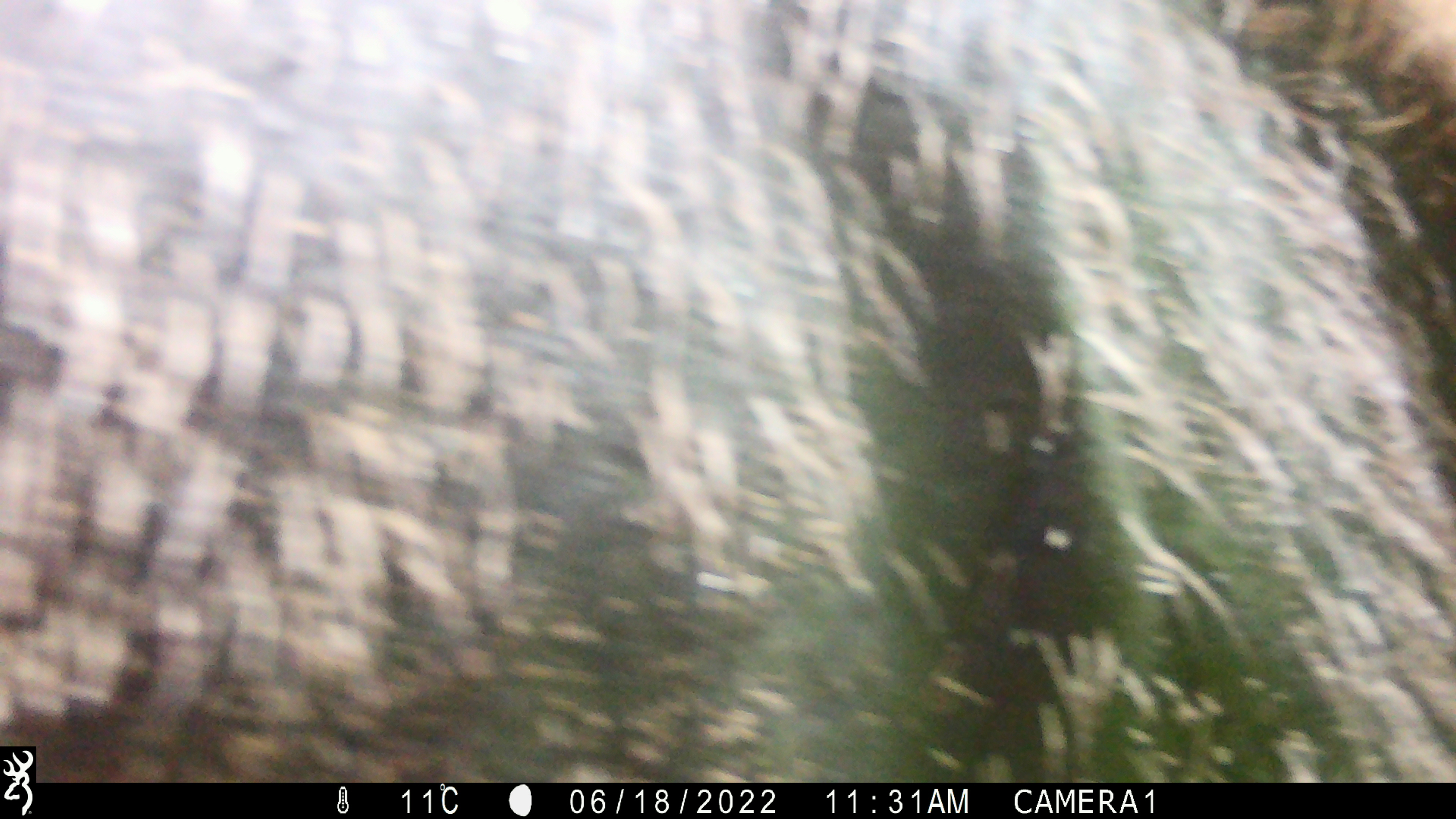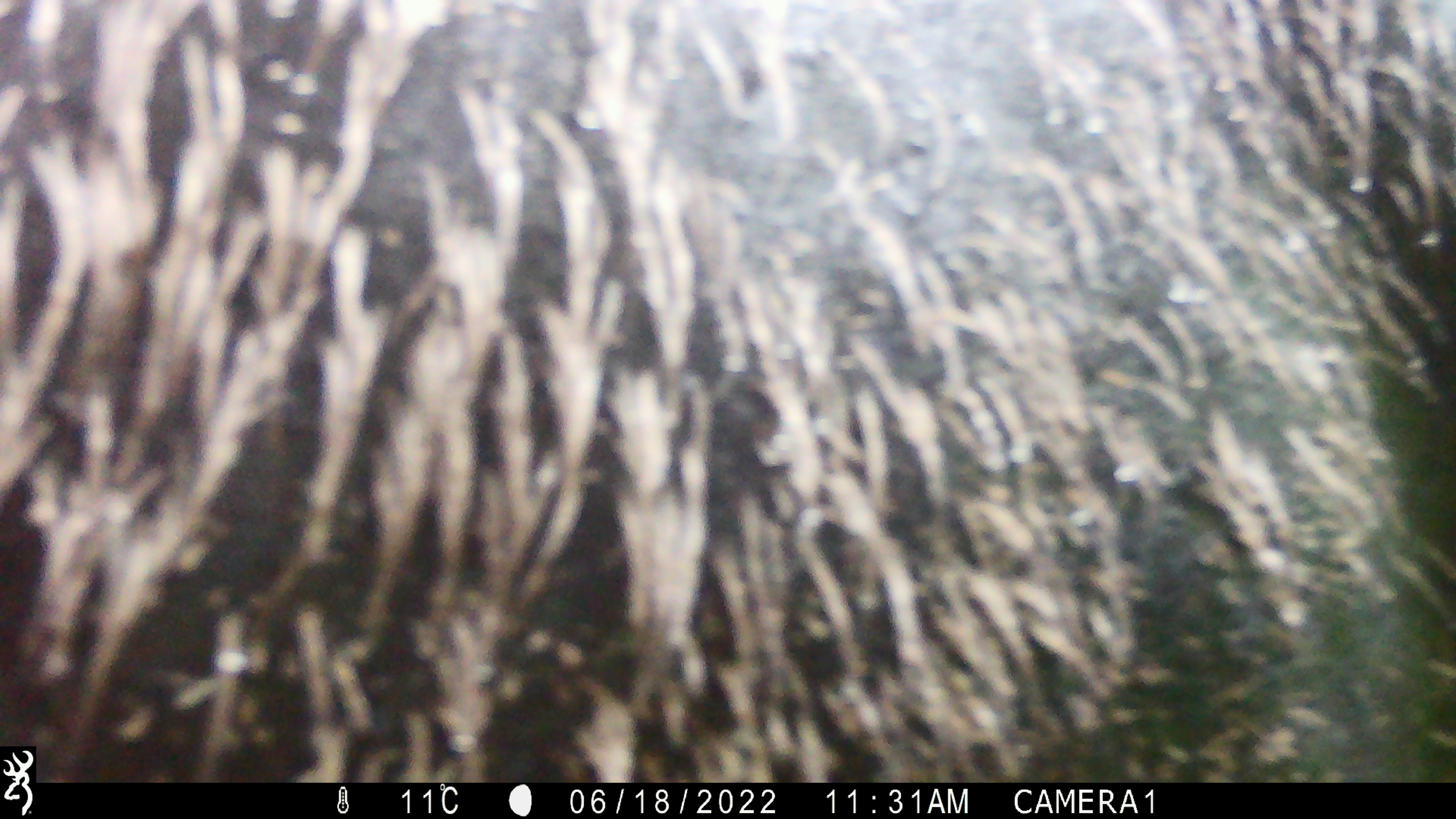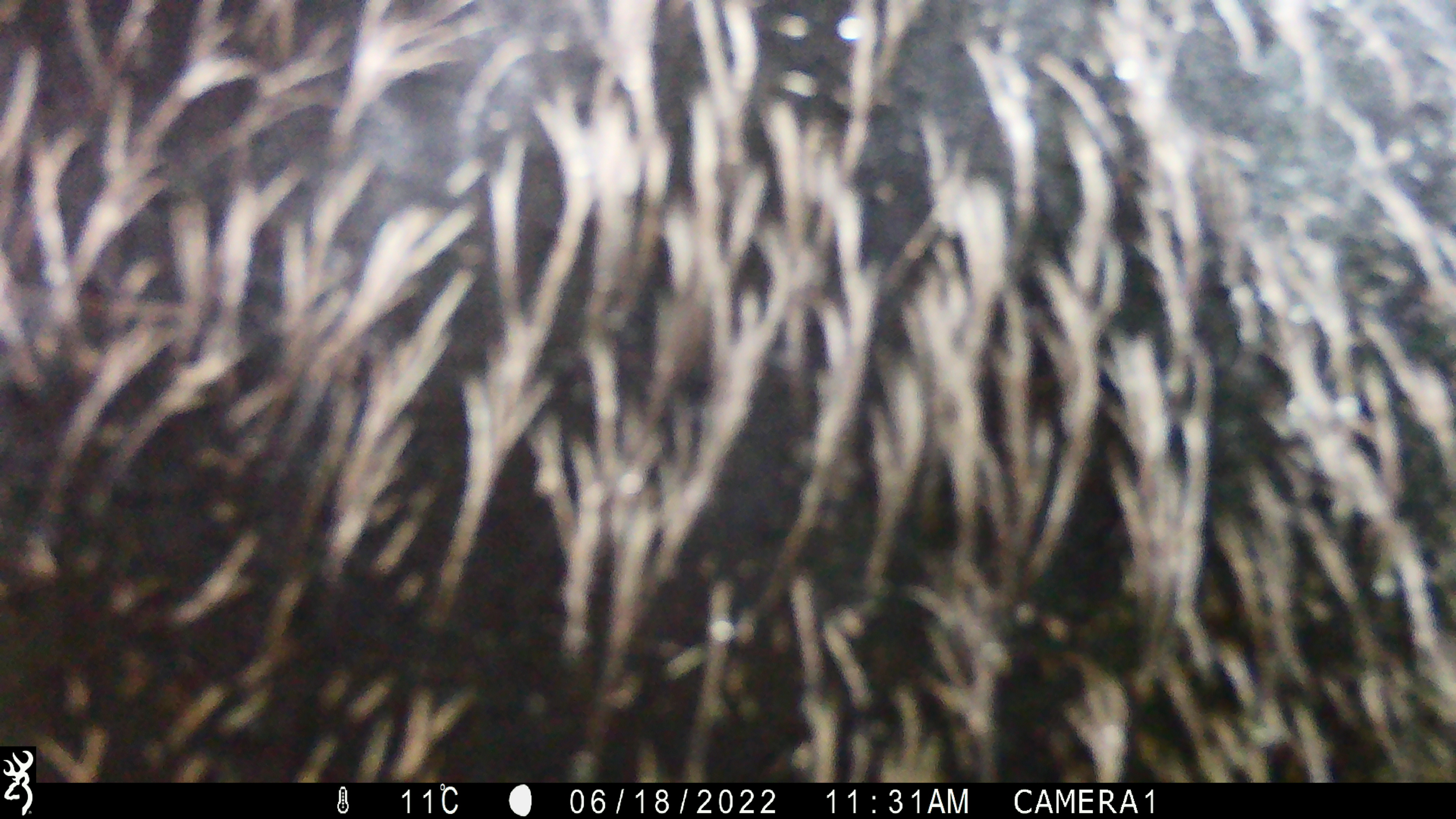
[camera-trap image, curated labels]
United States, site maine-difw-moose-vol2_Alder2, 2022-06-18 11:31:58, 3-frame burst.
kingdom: Animalia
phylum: Chordata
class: Mammalia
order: Artiodactyla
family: Cervidae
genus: Alces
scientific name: Alces alces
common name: moose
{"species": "moose (Alces alces)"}